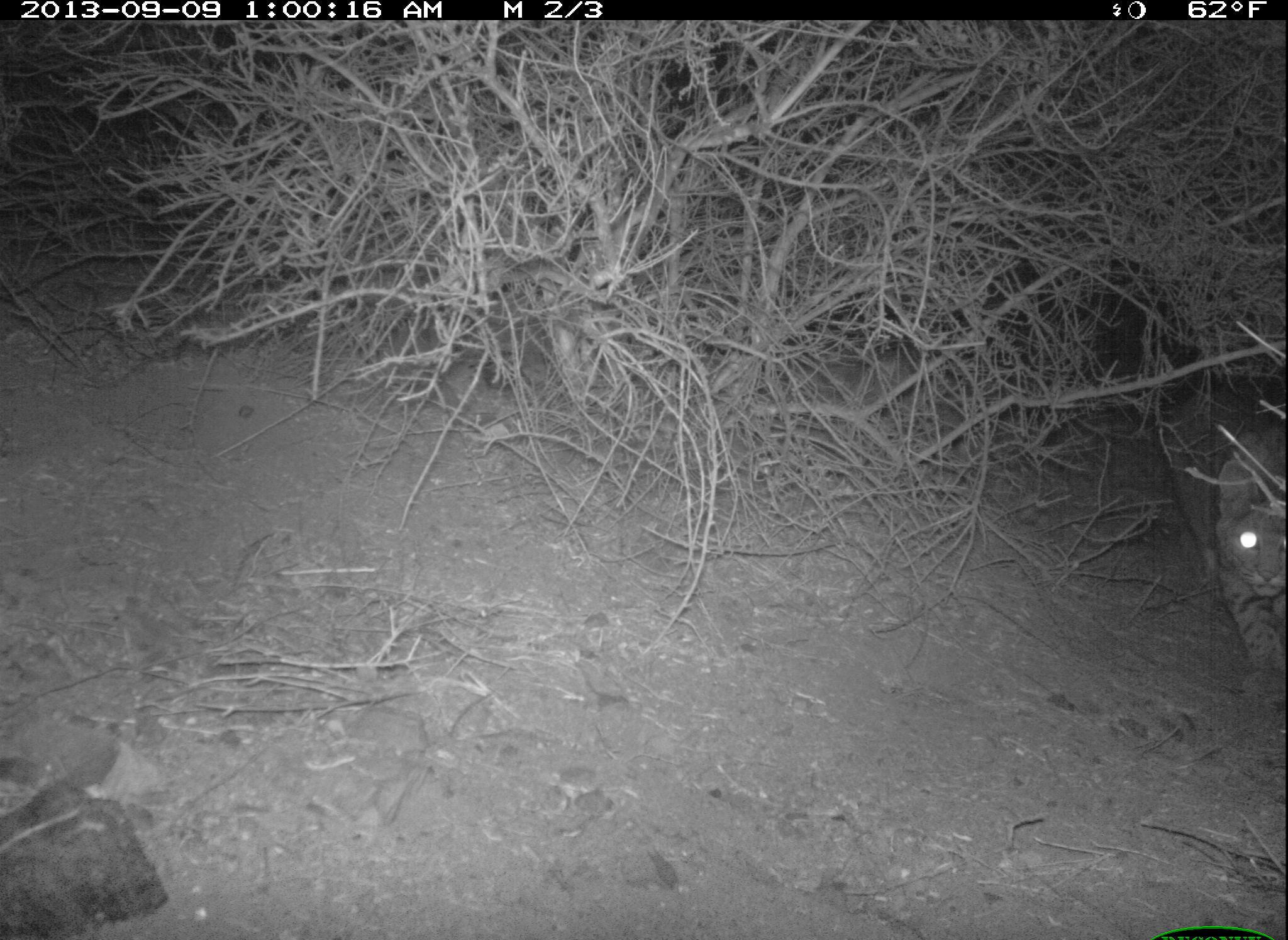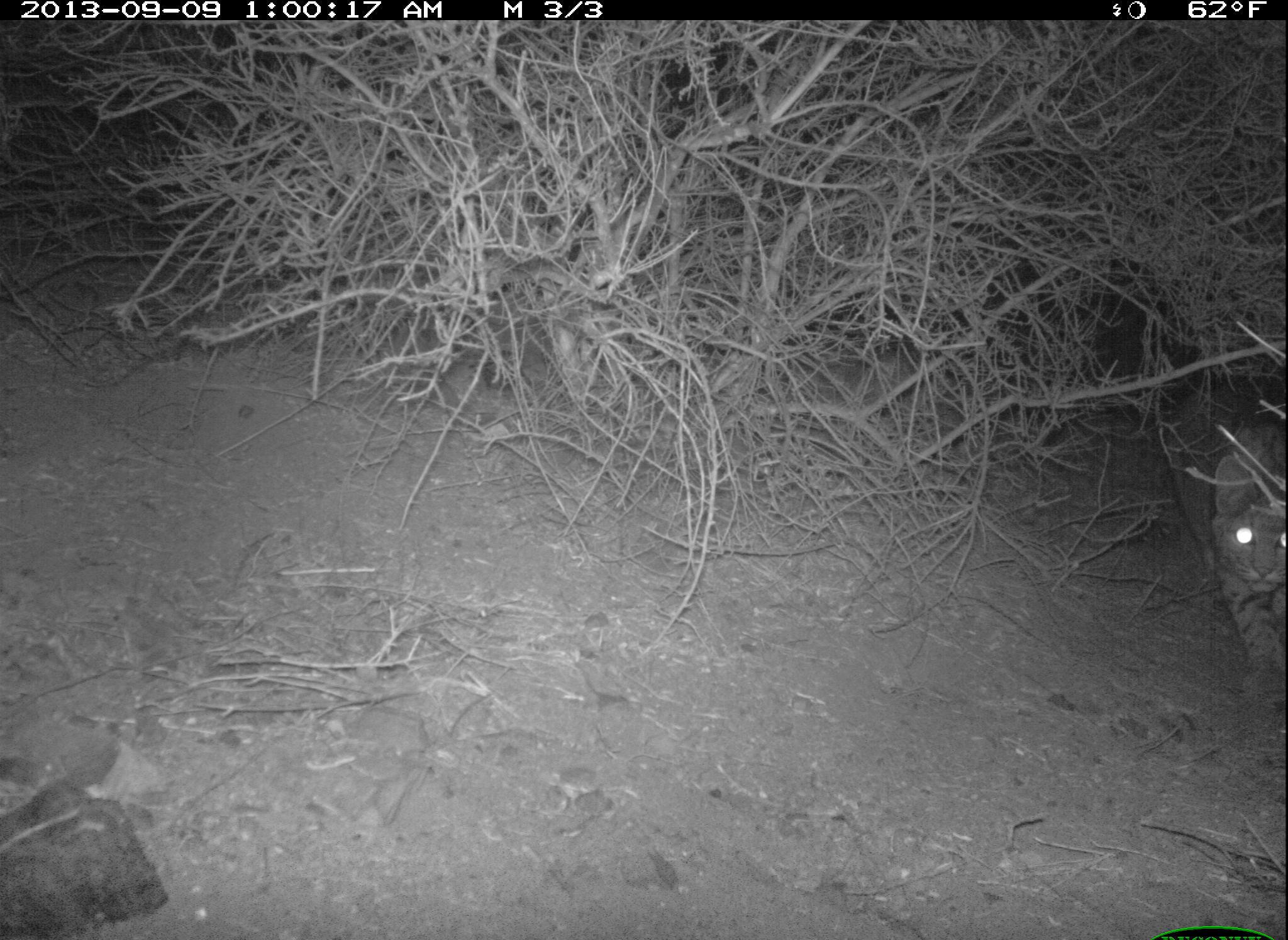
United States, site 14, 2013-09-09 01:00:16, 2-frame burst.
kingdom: Animalia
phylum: Chordata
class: Mammalia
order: Carnivora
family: Felidae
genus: Lynx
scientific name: Lynx rufus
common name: bobcat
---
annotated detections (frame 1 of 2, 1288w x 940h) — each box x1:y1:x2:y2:
bobcat: 1168:389:1288:673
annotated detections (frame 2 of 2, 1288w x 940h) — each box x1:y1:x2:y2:
bobcat: 1164:389:1288:670